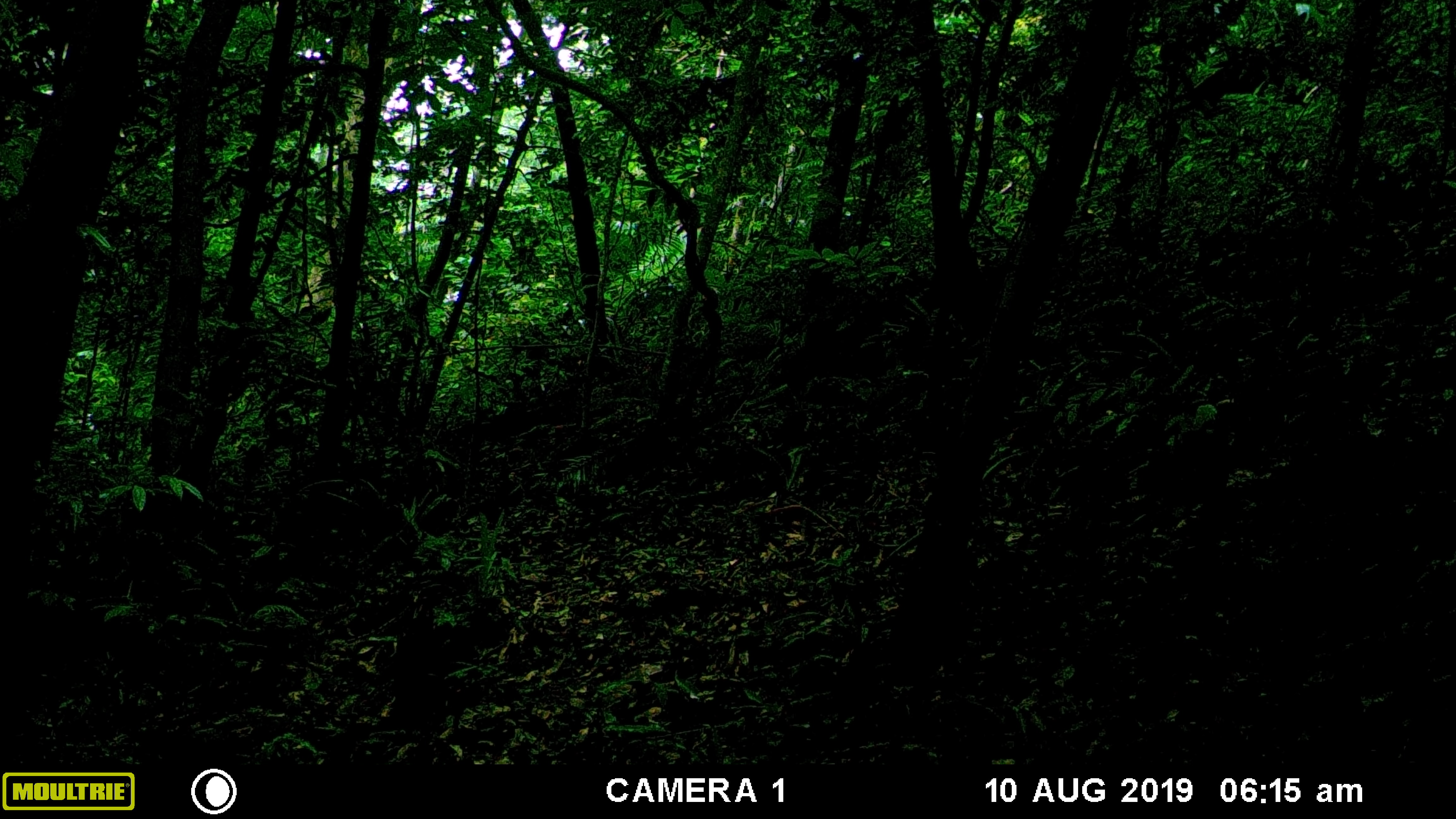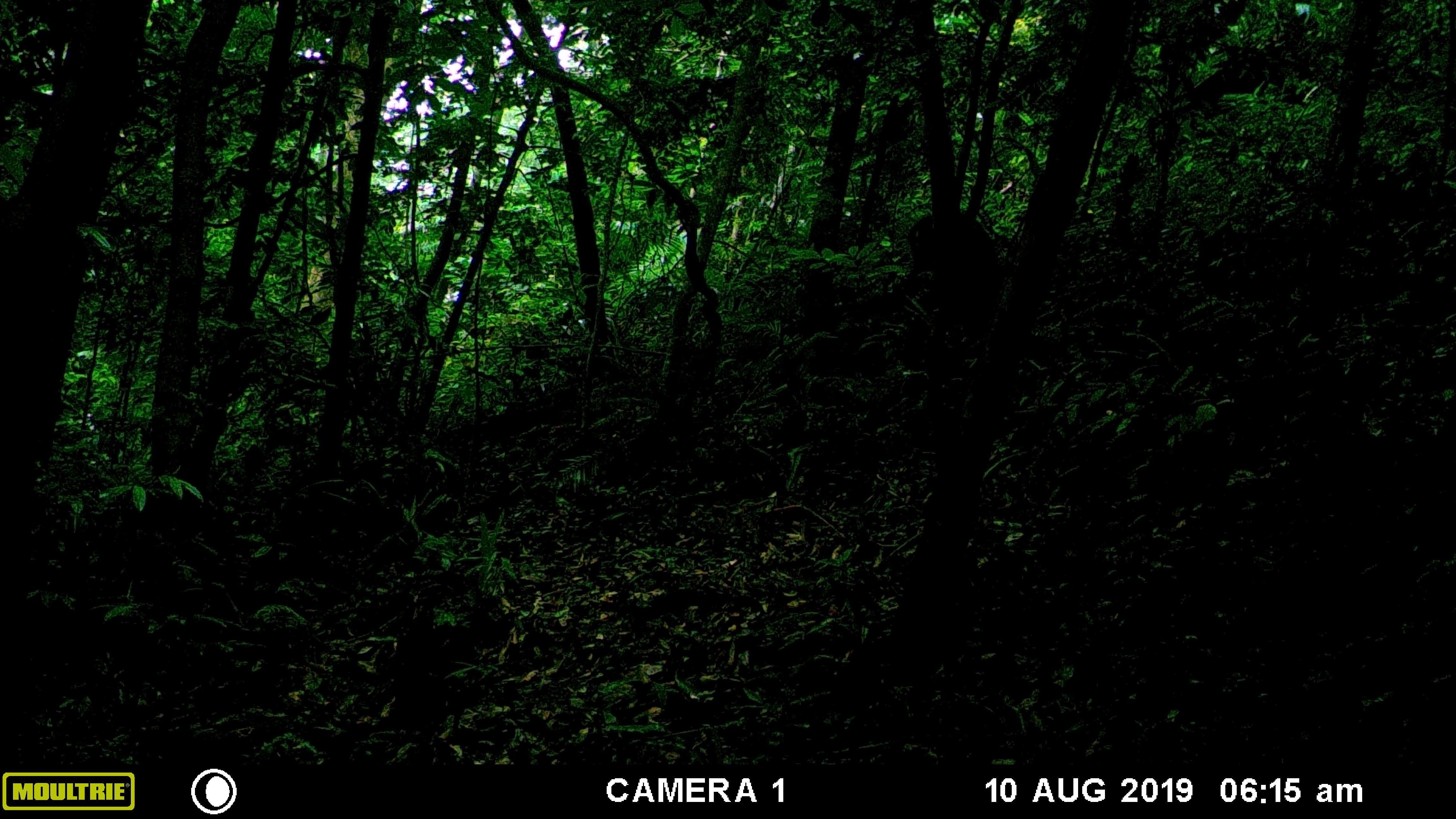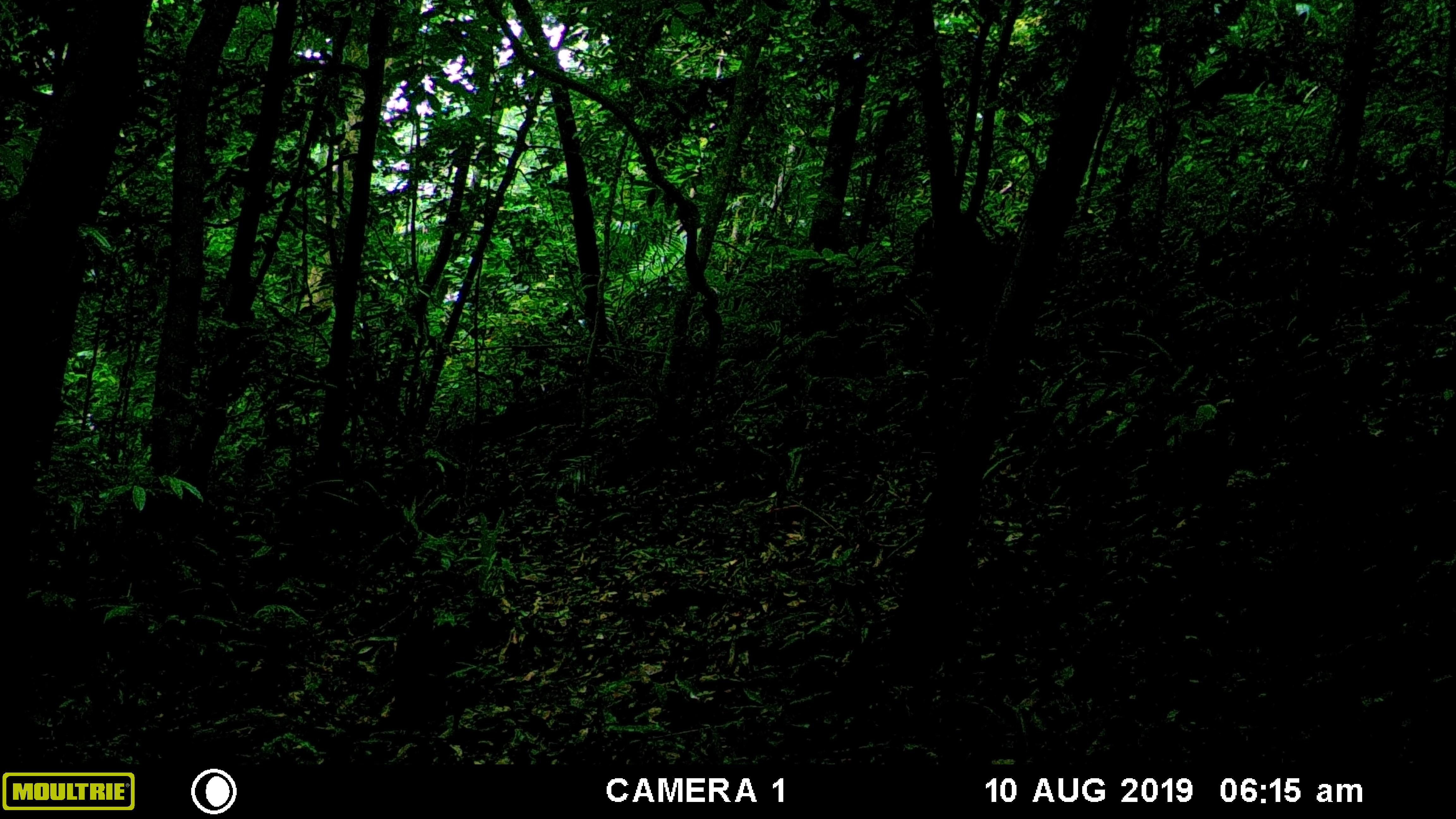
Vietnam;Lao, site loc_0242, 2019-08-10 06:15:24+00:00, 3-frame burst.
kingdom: Animalia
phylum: Chordata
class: Mammalia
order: Artiodactyla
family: Cervidae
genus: Muntiacus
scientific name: Muntiacus vuquangensis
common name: large-antlered muntjac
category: large antlered muntjac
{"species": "large antlered muntjac (large-antlered muntjac) (Muntiacus vuquangensis)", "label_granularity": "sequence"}